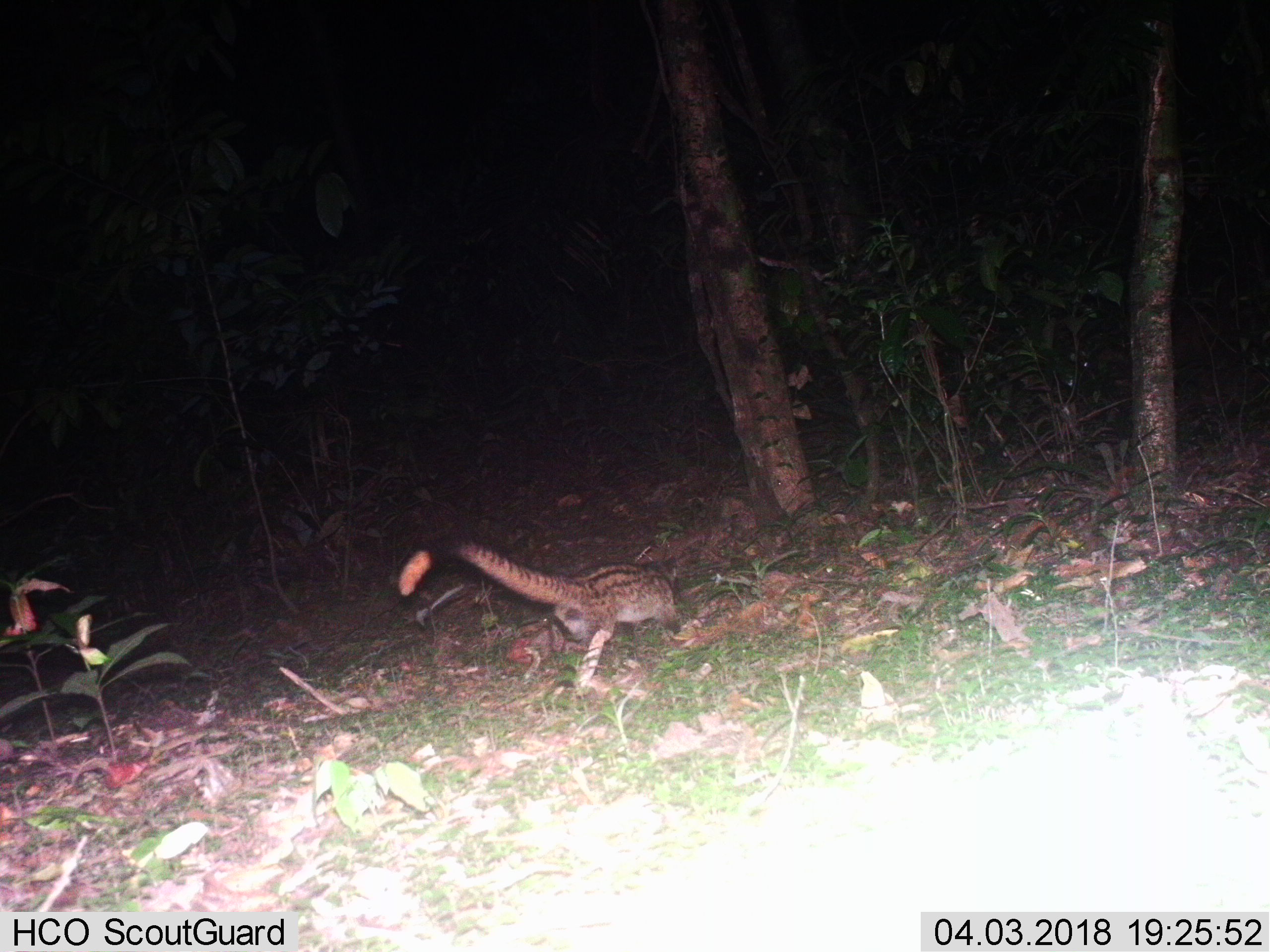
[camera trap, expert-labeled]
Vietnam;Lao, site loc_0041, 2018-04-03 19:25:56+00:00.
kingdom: Animalia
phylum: Chordata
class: Mammalia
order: Carnivora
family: Viverridae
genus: Paradoxurus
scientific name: Paradoxurus hermaphroditus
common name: common palm civet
Common palm civet (Paradoxurus hermaphroditus). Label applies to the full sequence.